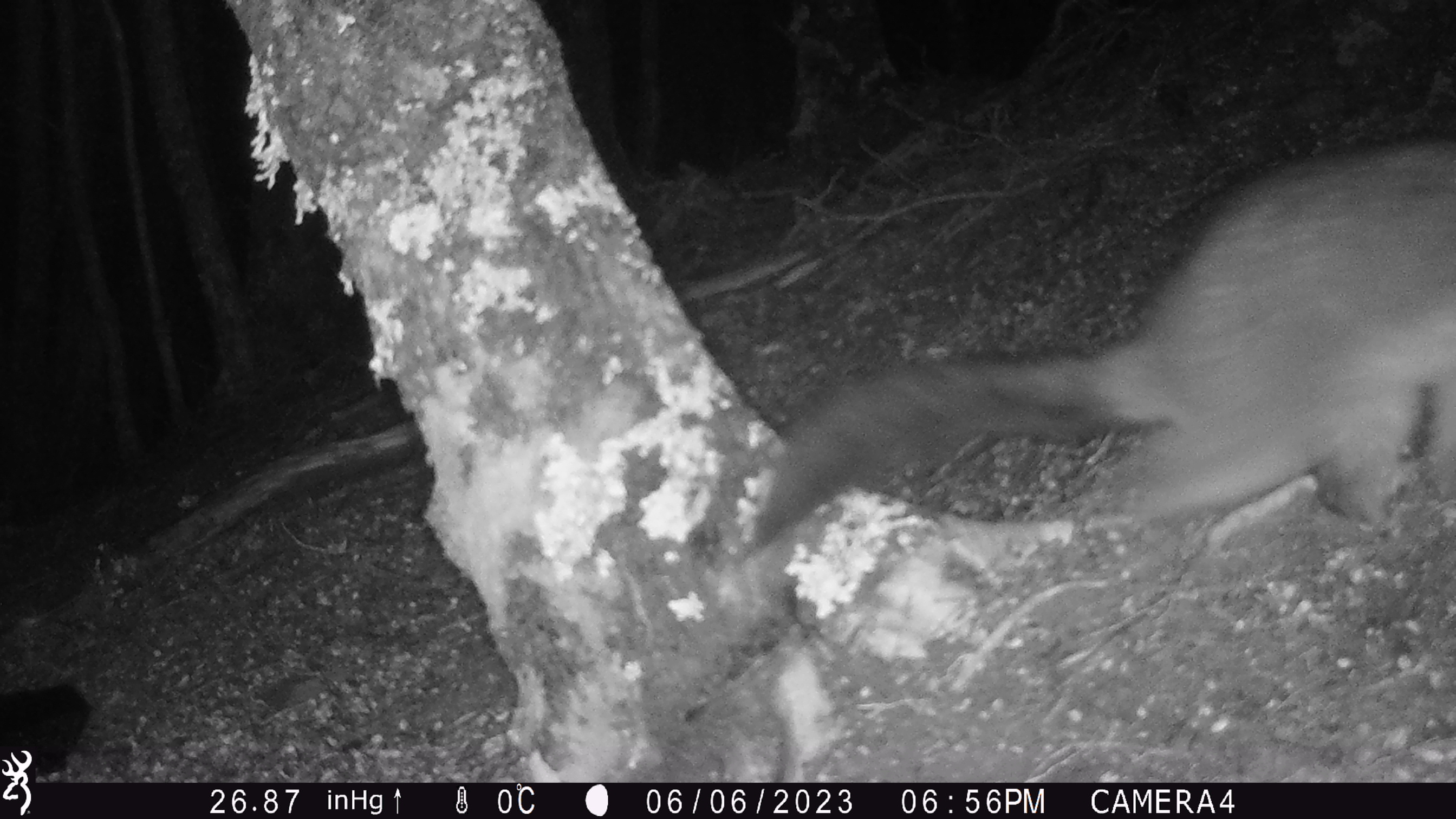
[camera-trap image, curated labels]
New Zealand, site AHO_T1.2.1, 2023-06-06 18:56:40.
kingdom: Animalia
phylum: Chordata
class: Mammalia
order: Carnivora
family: Mustelidae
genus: Mustela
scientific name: Mustela erminea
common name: stoat